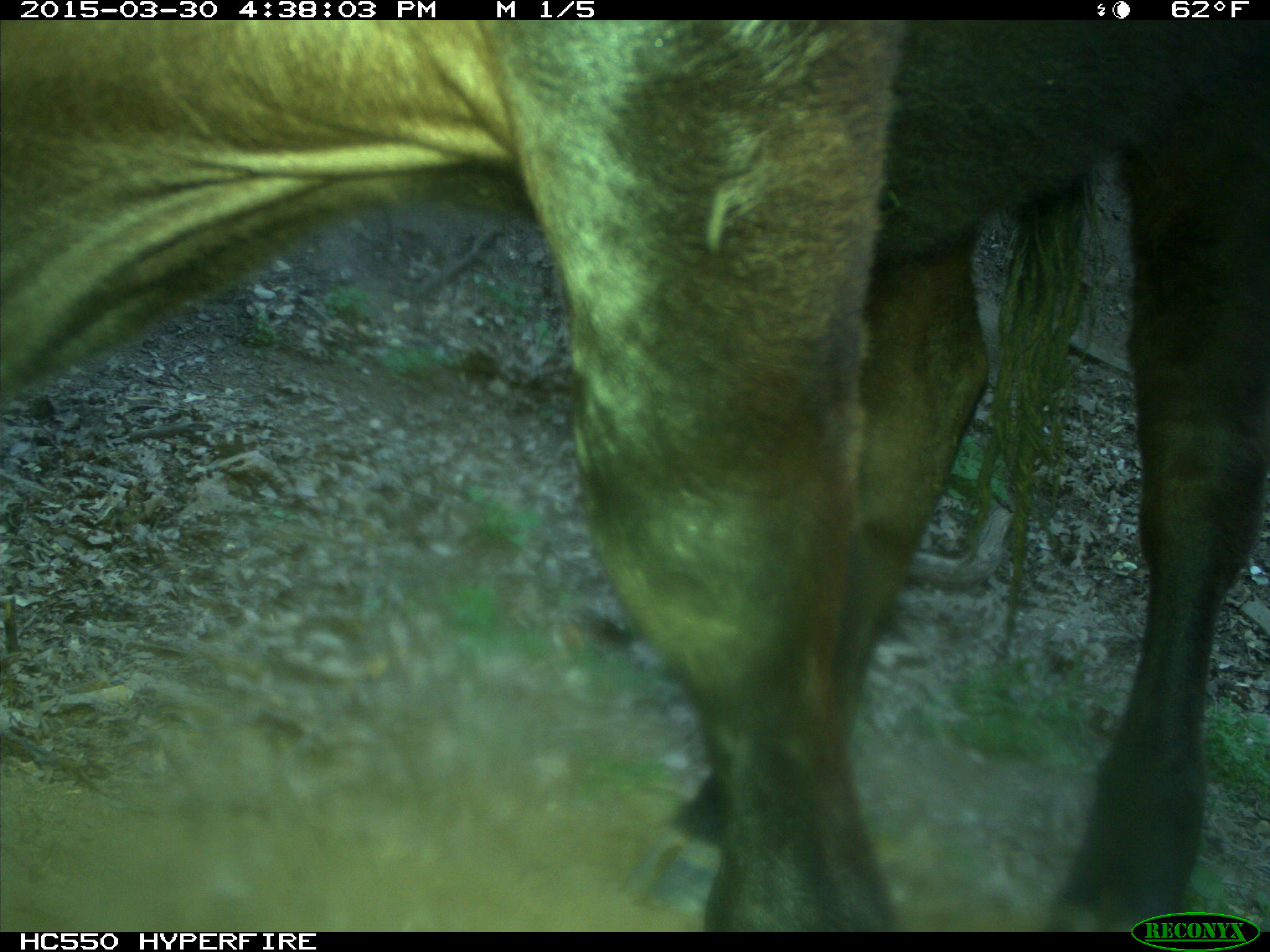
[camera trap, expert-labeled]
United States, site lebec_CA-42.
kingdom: Animalia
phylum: Chordata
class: Mammalia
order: Artiodactyla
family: Bovidae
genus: Bos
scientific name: Bos taurus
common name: domestic cow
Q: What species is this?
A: Bos taurus (domestic cow).